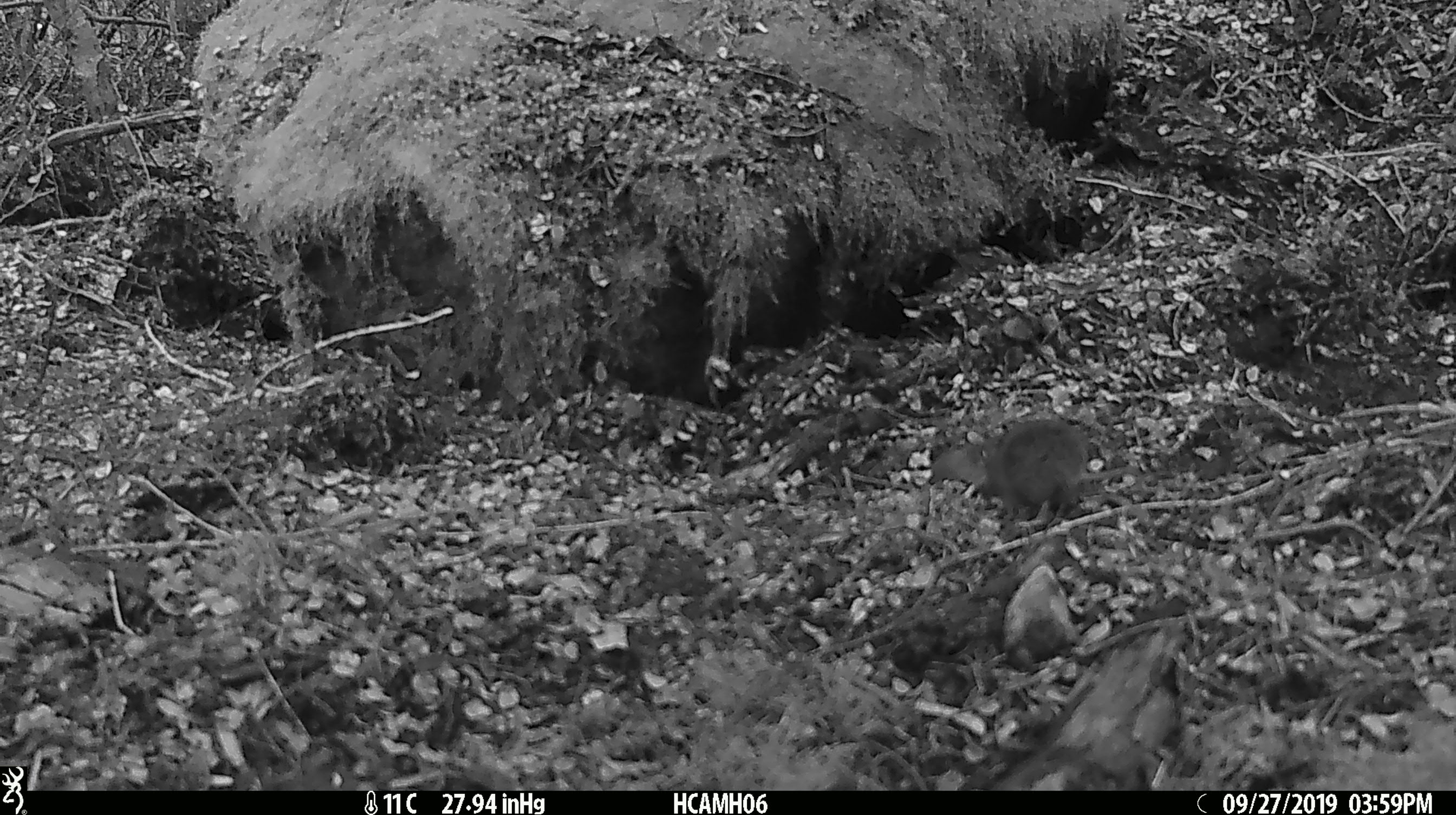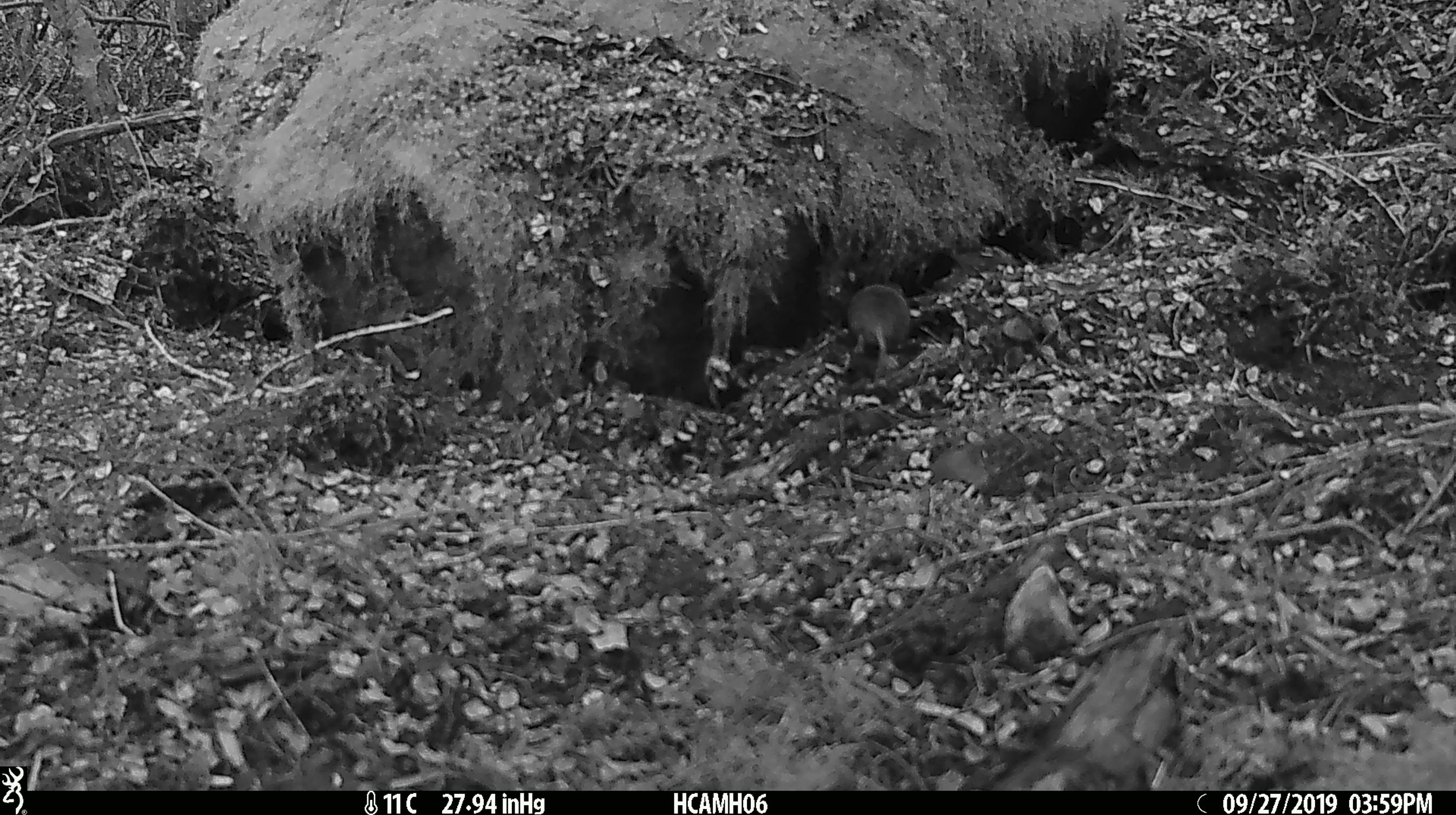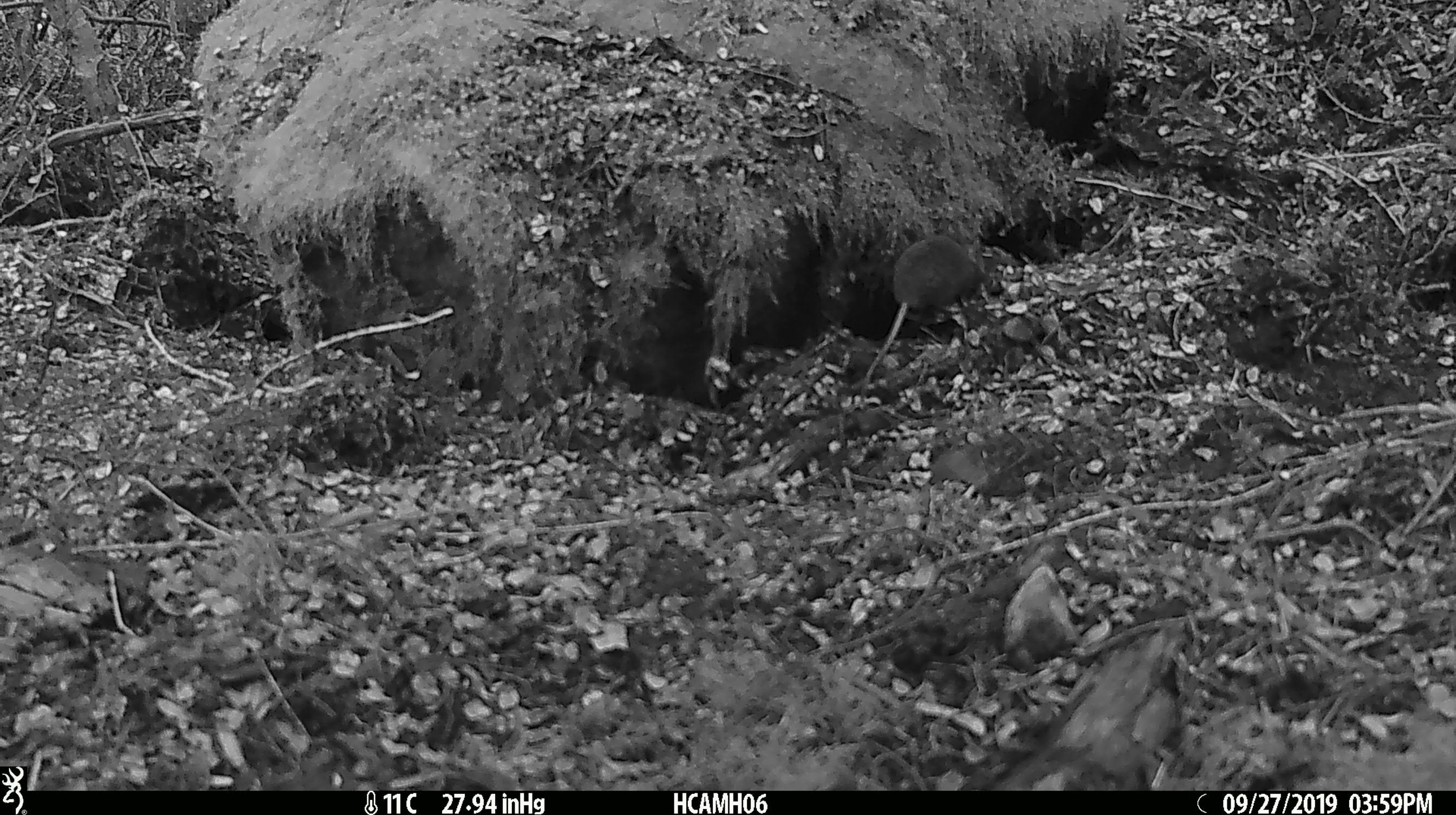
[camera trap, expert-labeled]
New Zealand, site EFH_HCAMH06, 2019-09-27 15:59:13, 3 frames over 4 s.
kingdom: Animalia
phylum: Chordata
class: Mammalia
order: Rodentia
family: Muridae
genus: Mus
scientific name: Mus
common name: mouse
Mouse (Mus).